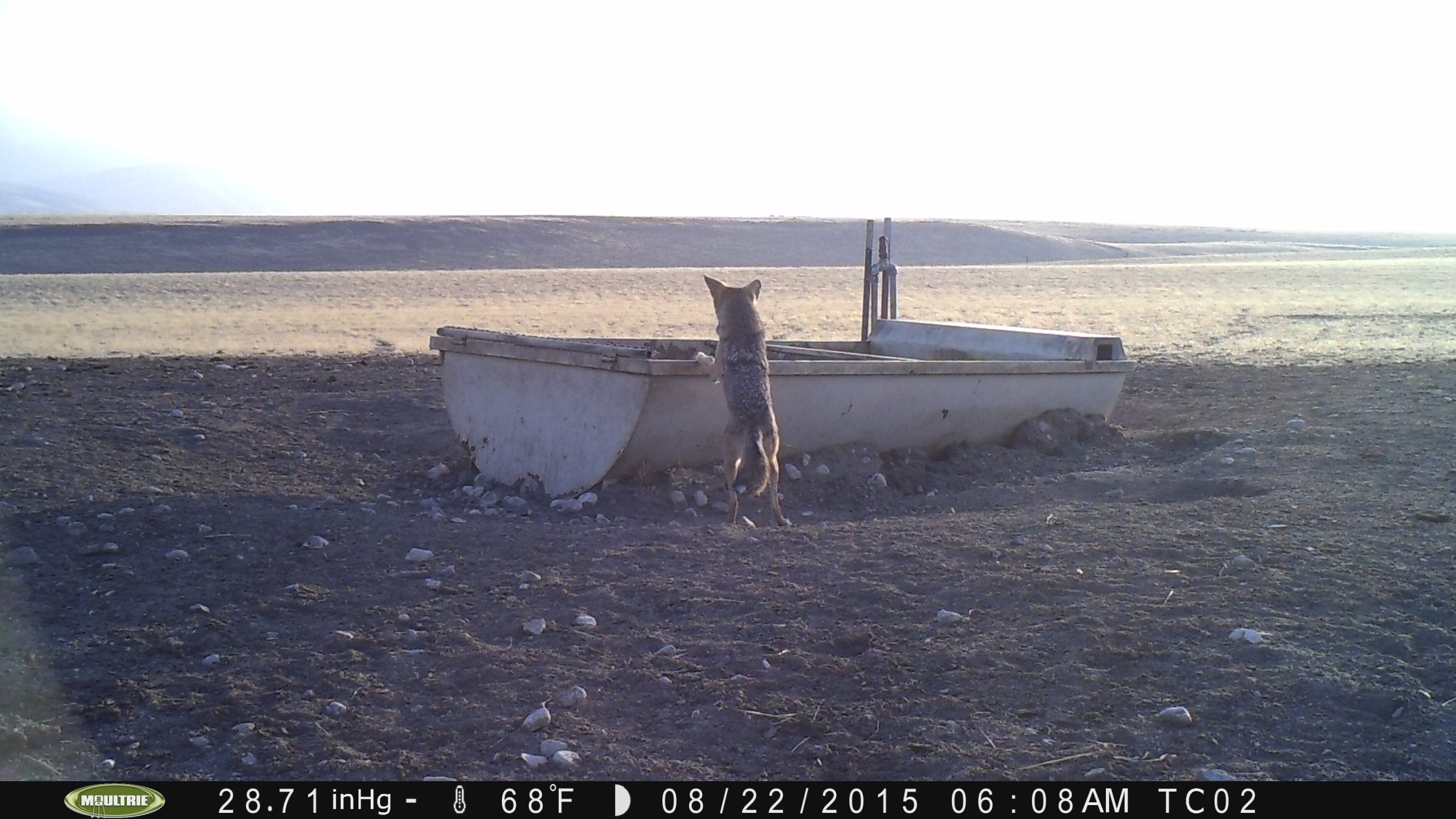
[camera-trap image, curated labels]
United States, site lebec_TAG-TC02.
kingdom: Animalia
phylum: Chordata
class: Mammalia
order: Carnivora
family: Canidae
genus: Canis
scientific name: Canis latrans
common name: coyote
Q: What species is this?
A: Canis latrans (coyote).